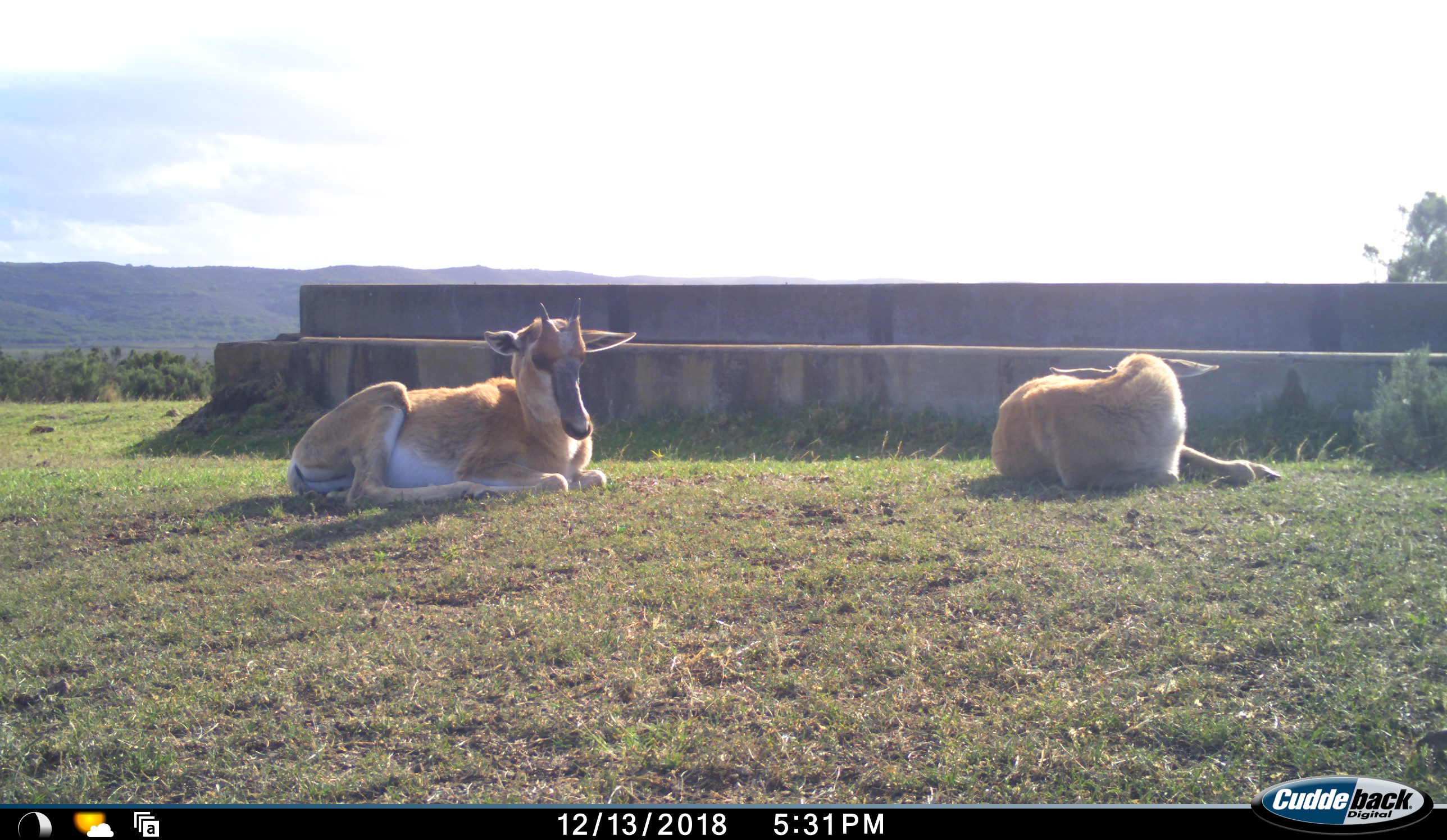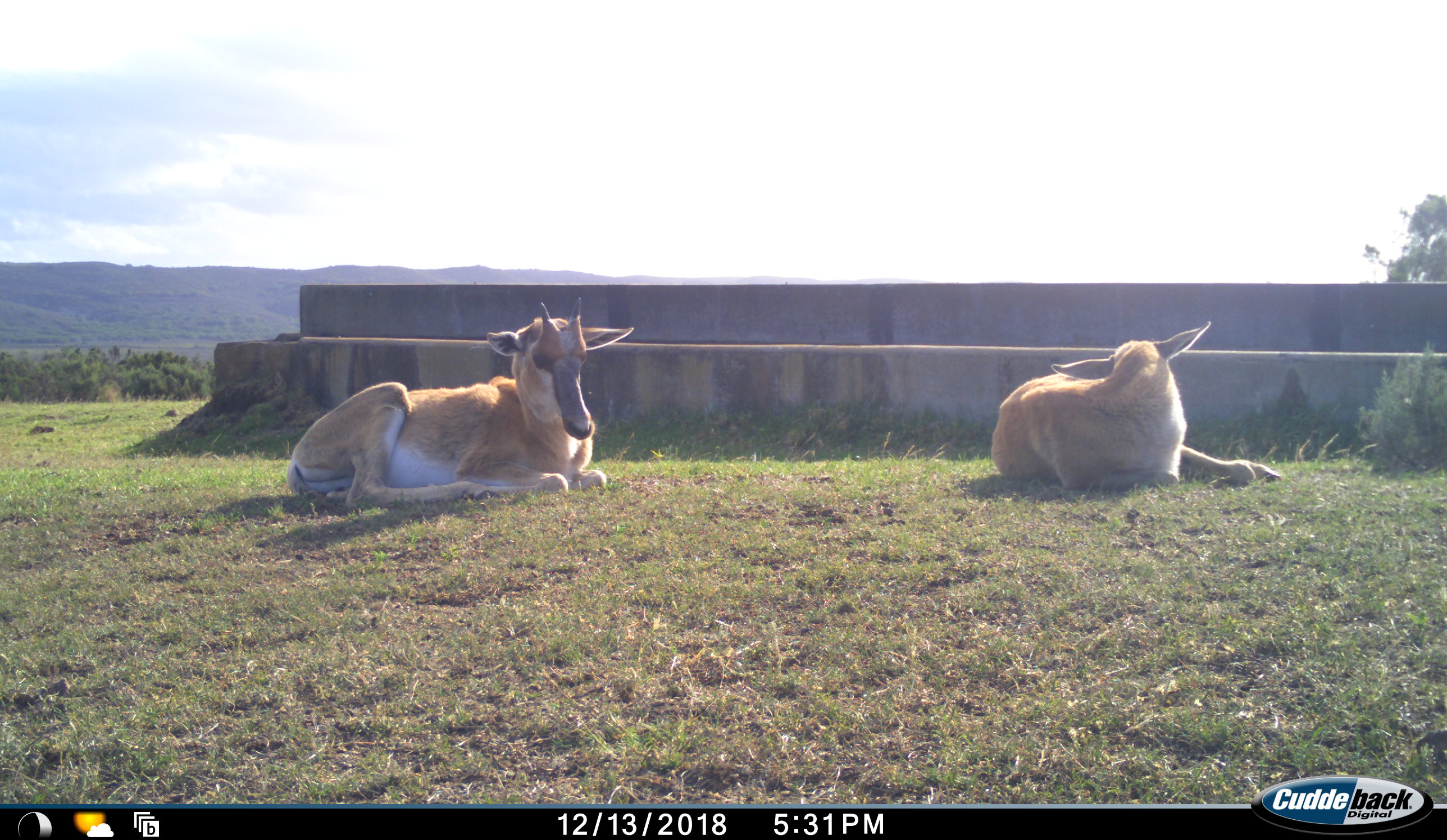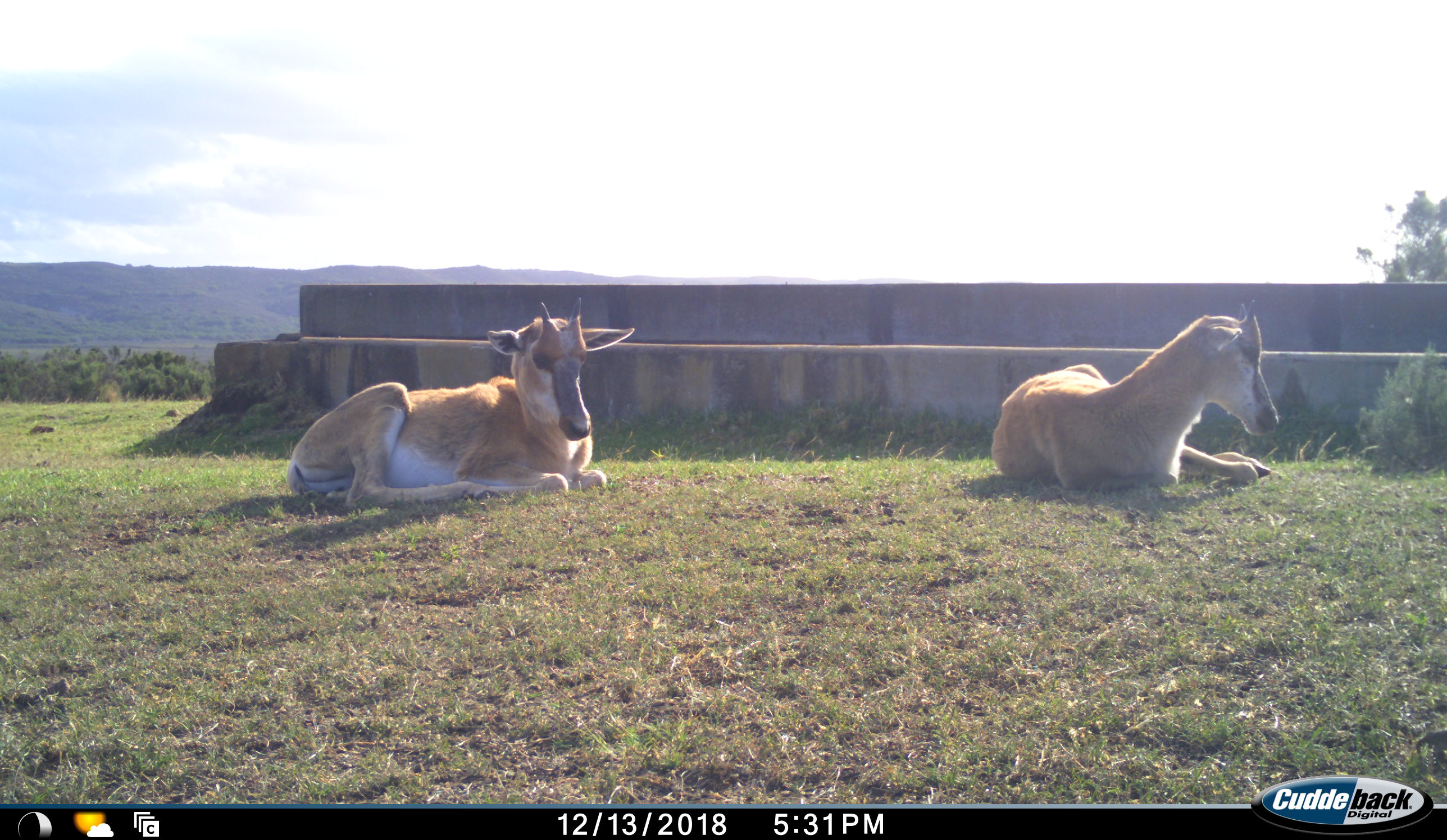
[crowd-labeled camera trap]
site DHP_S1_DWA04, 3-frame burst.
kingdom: Animalia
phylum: Chordata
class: Mammalia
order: Artiodactyla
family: Bovidae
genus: Damaliscus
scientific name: Damaliscus pygargus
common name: bontebok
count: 2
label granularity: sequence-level